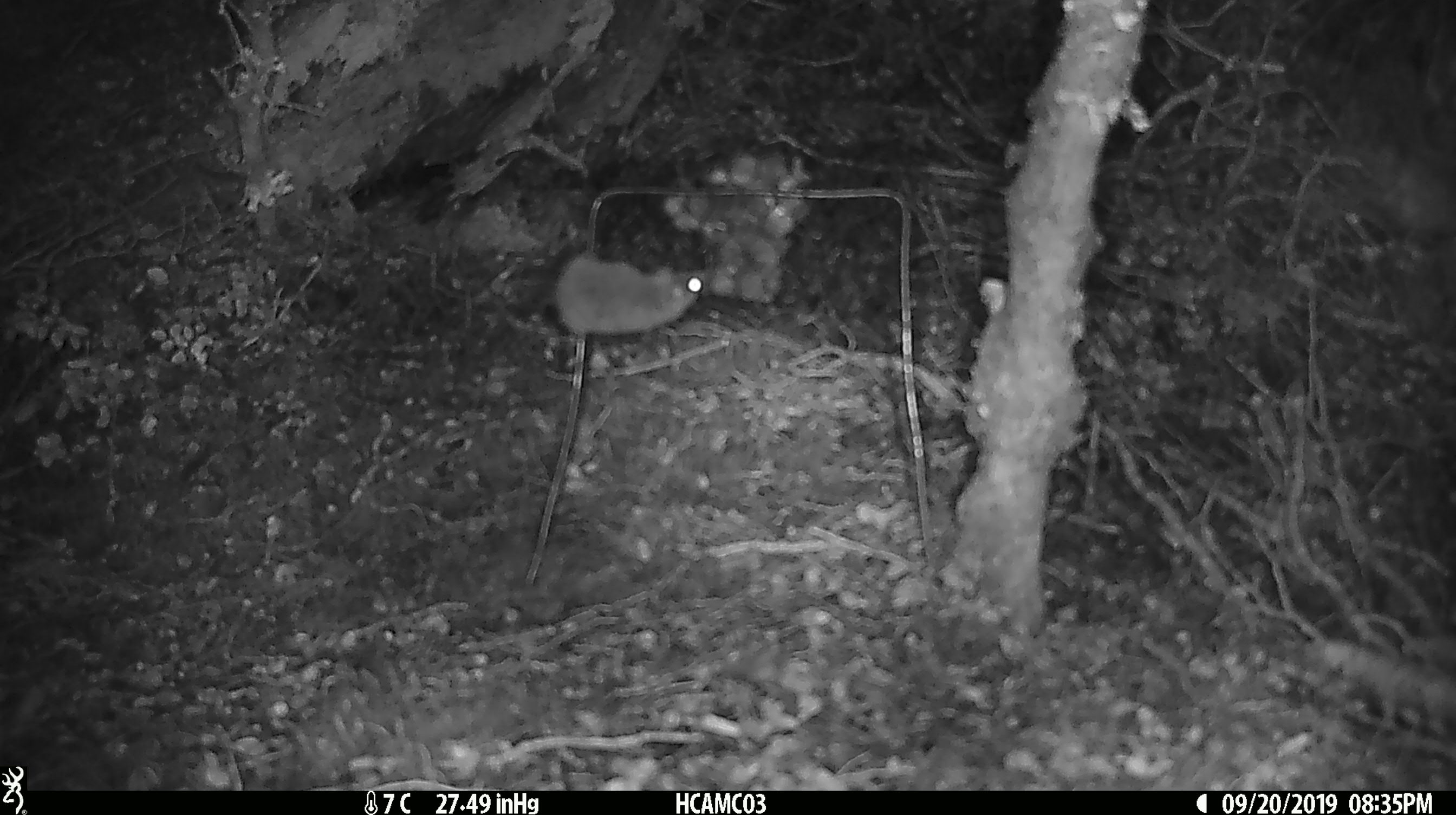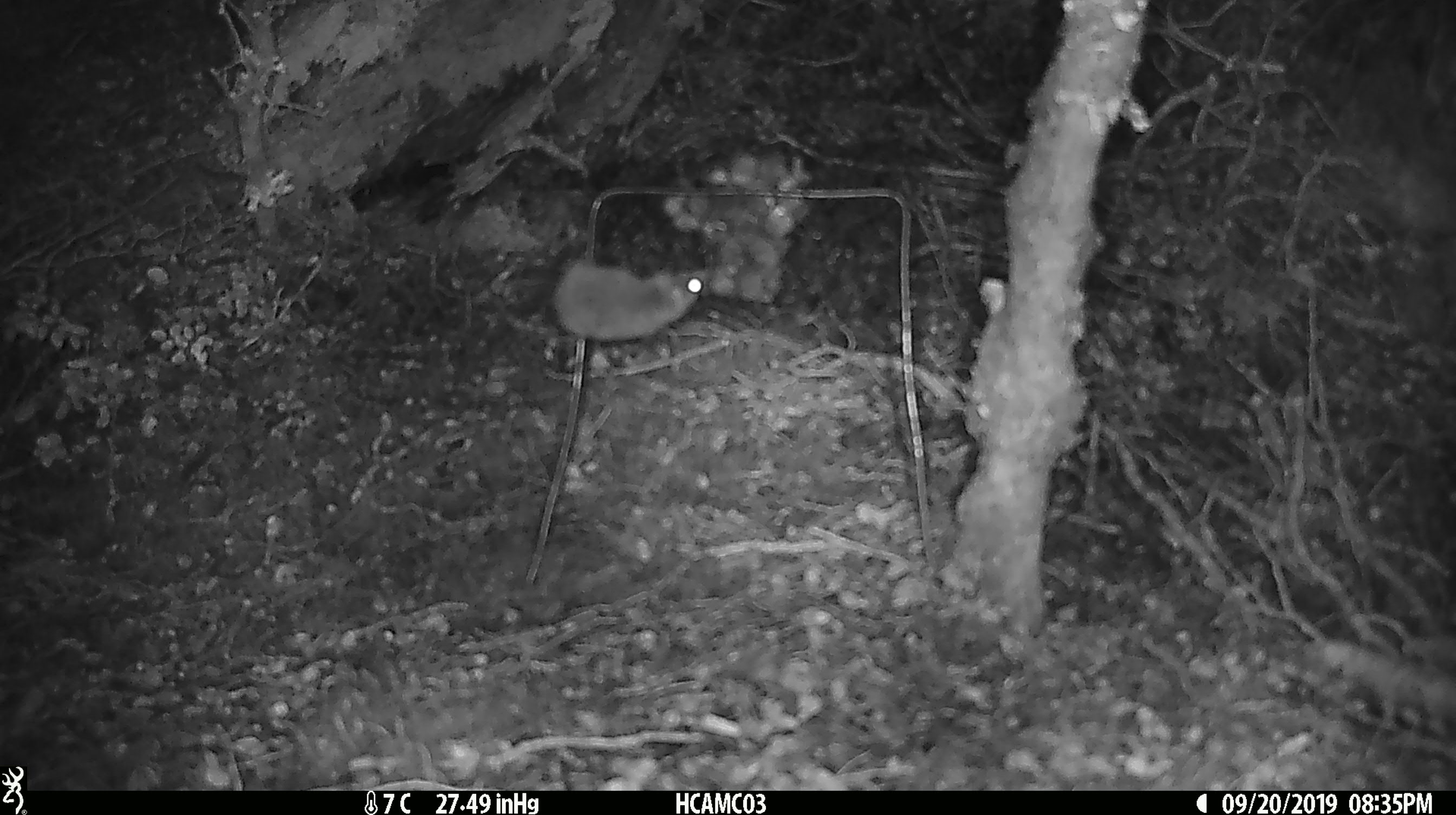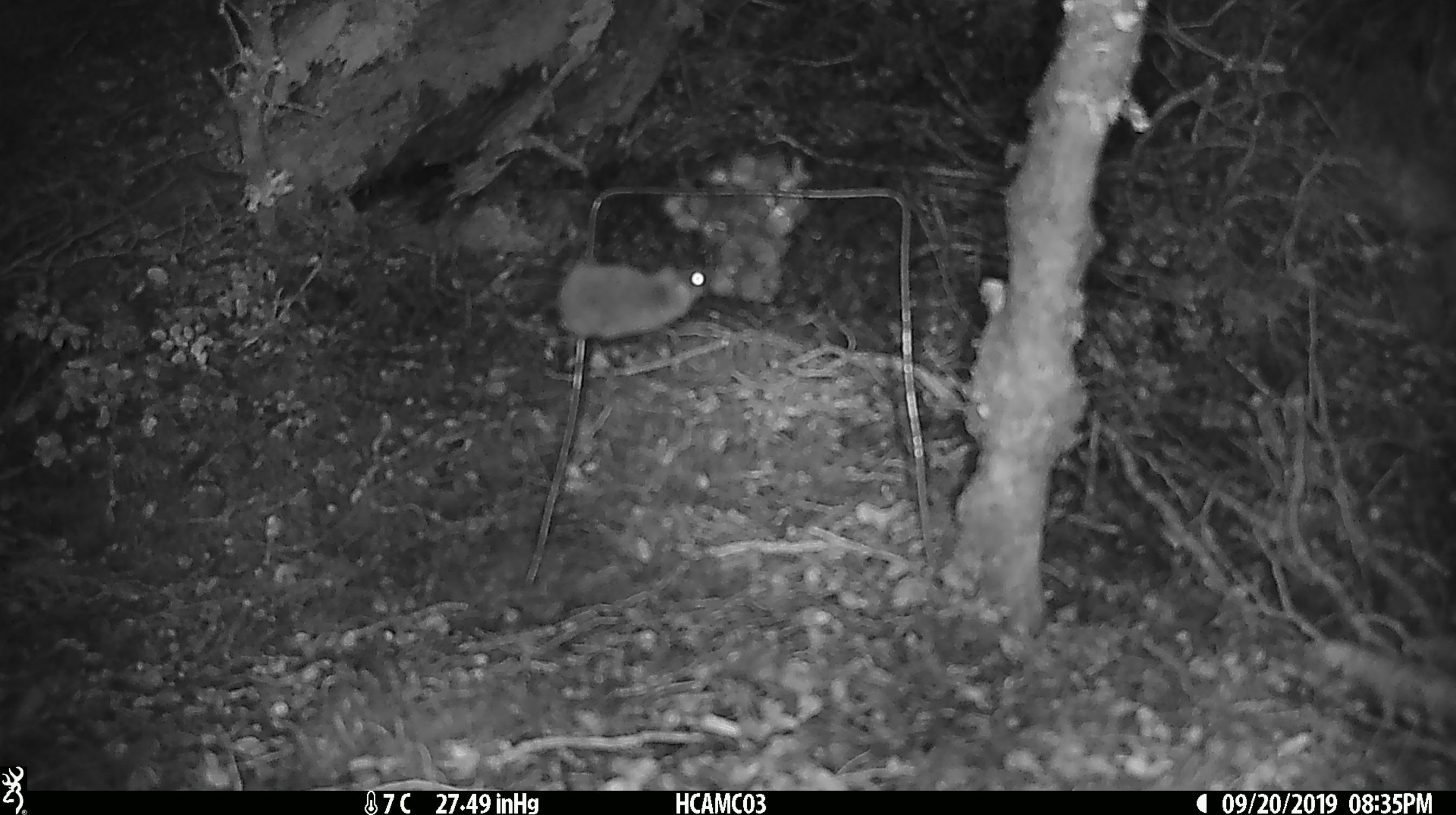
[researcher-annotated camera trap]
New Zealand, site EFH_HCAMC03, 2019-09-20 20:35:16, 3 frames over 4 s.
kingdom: Animalia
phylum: Chordata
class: Mammalia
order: Rodentia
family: Muridae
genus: Mus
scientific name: Mus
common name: mouse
Mouse (Mus).